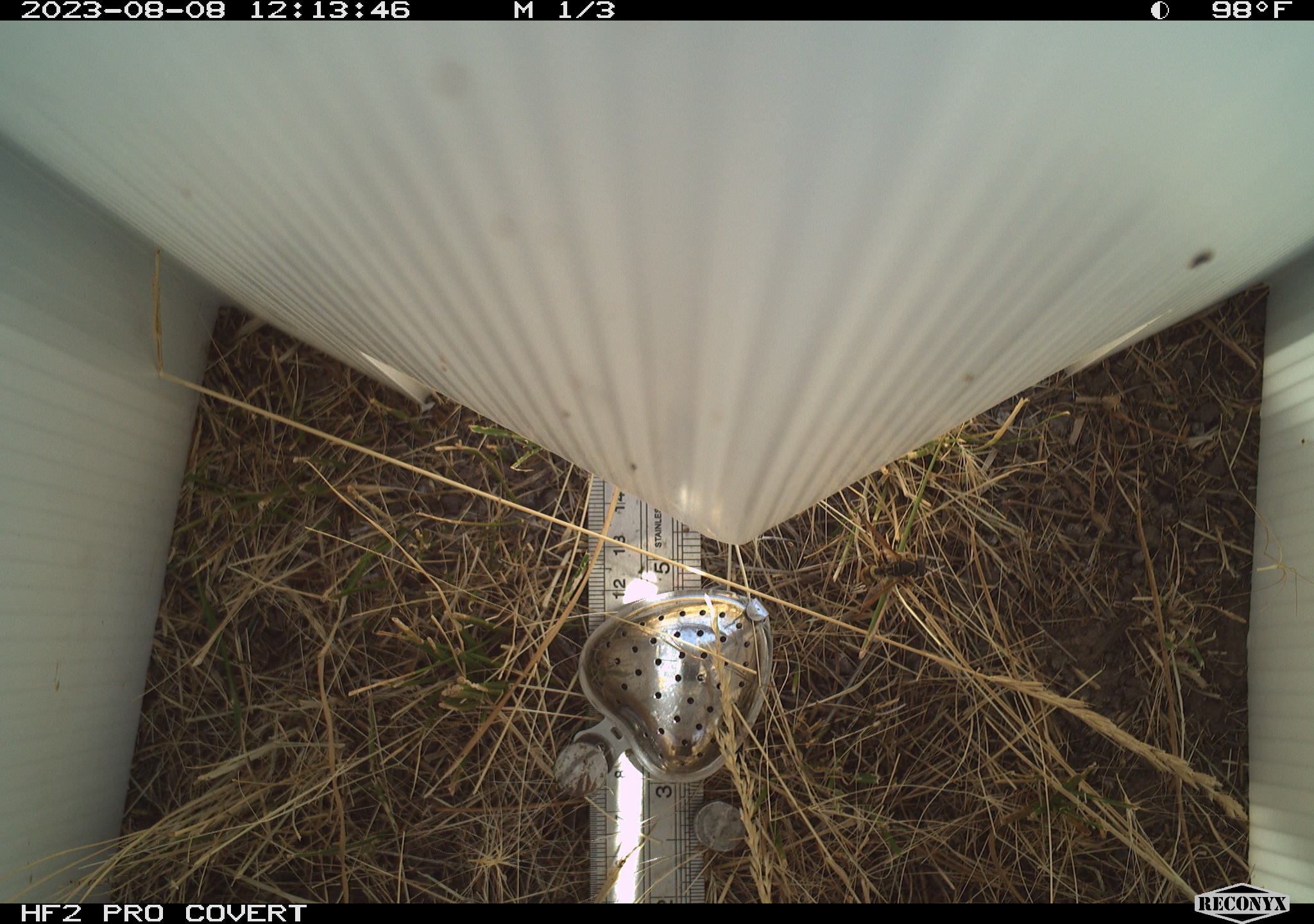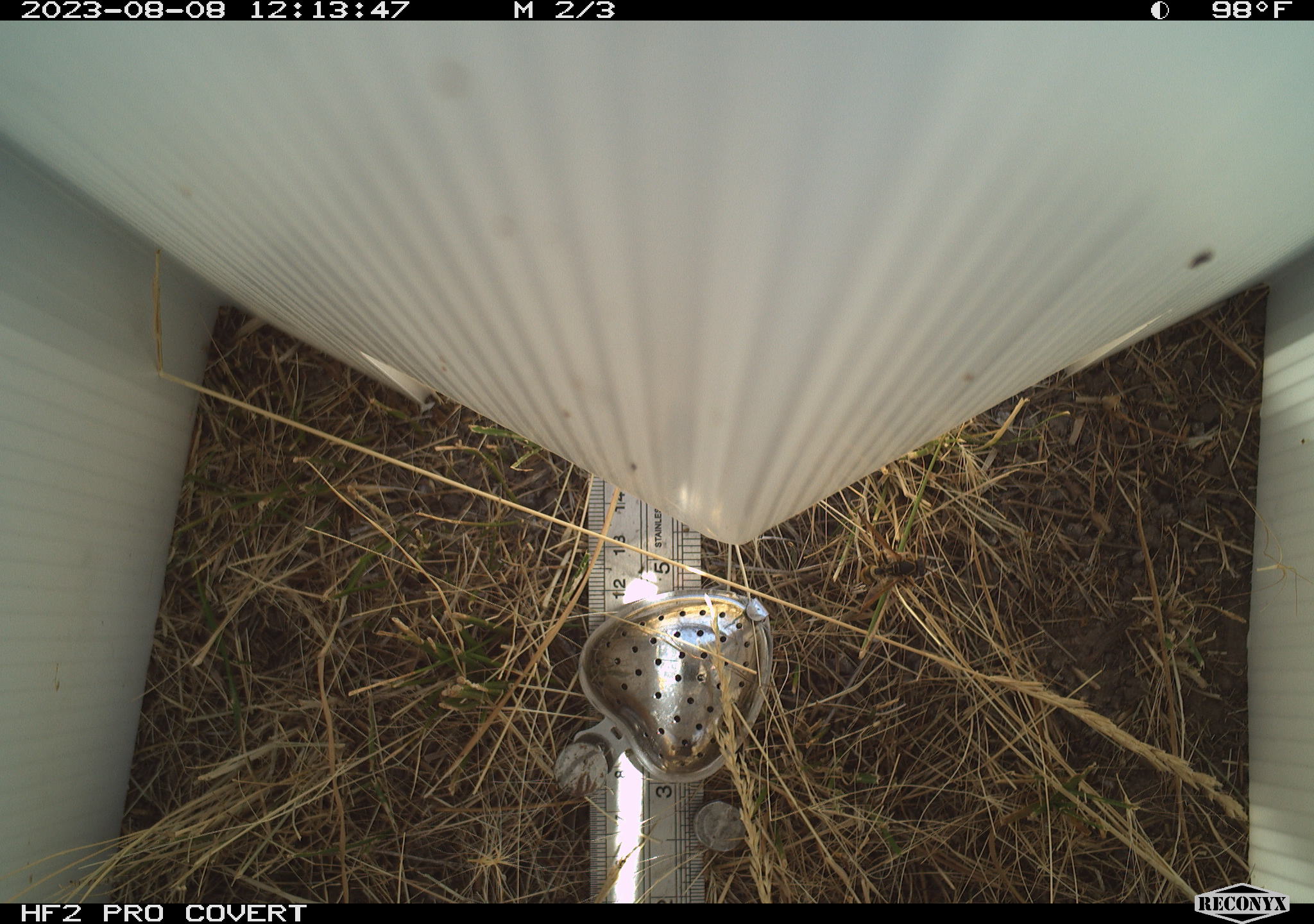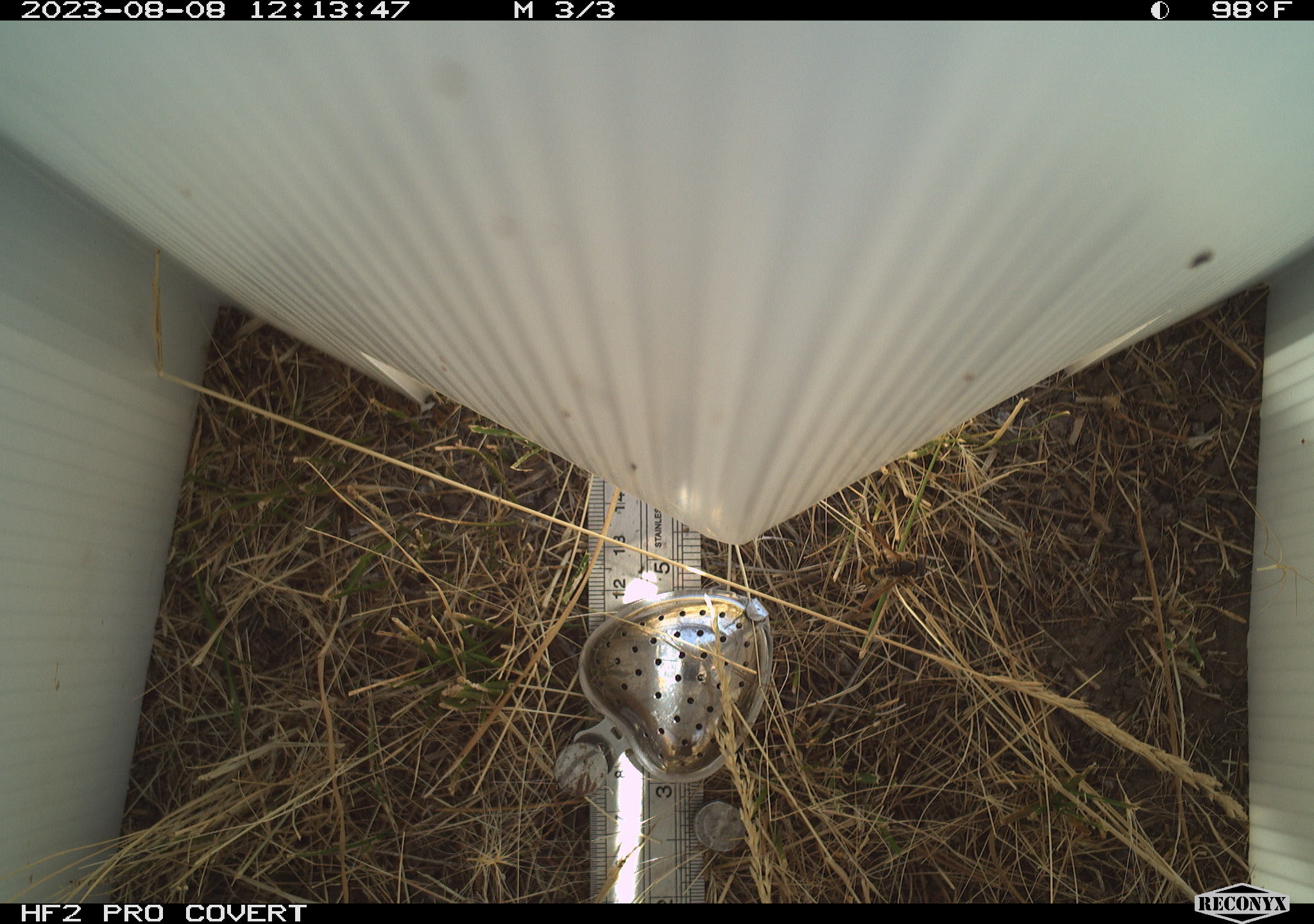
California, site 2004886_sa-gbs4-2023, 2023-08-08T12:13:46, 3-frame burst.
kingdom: Animalia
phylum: Arthropoda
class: Insecta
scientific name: Insecta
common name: insect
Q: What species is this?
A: Insect (Insecta).